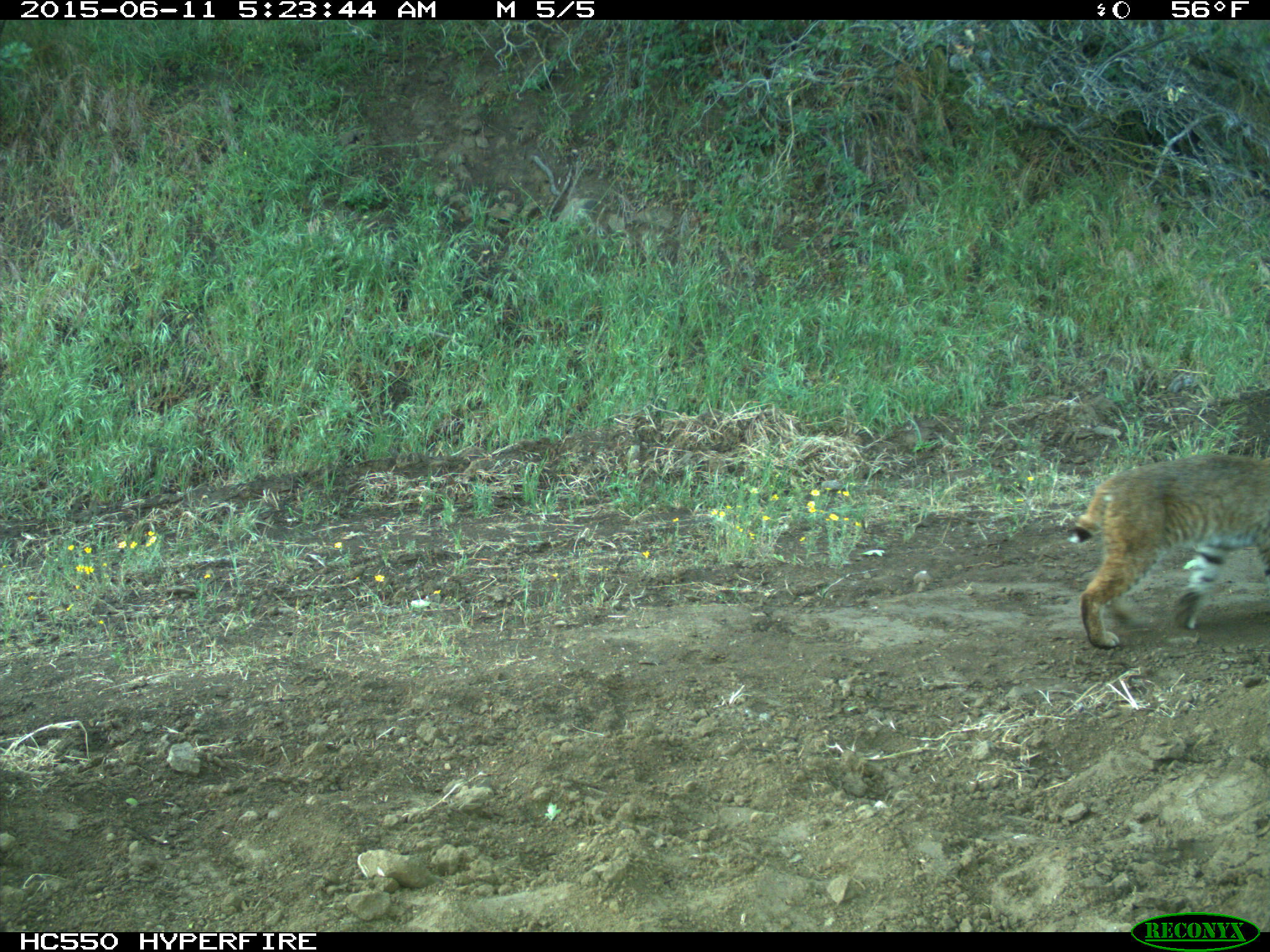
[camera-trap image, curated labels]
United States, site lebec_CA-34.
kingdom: Animalia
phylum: Chordata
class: Mammalia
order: Carnivora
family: Felidae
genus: Lynx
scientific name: Lynx rufus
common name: bobcat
Lynx rufus (bobcat).